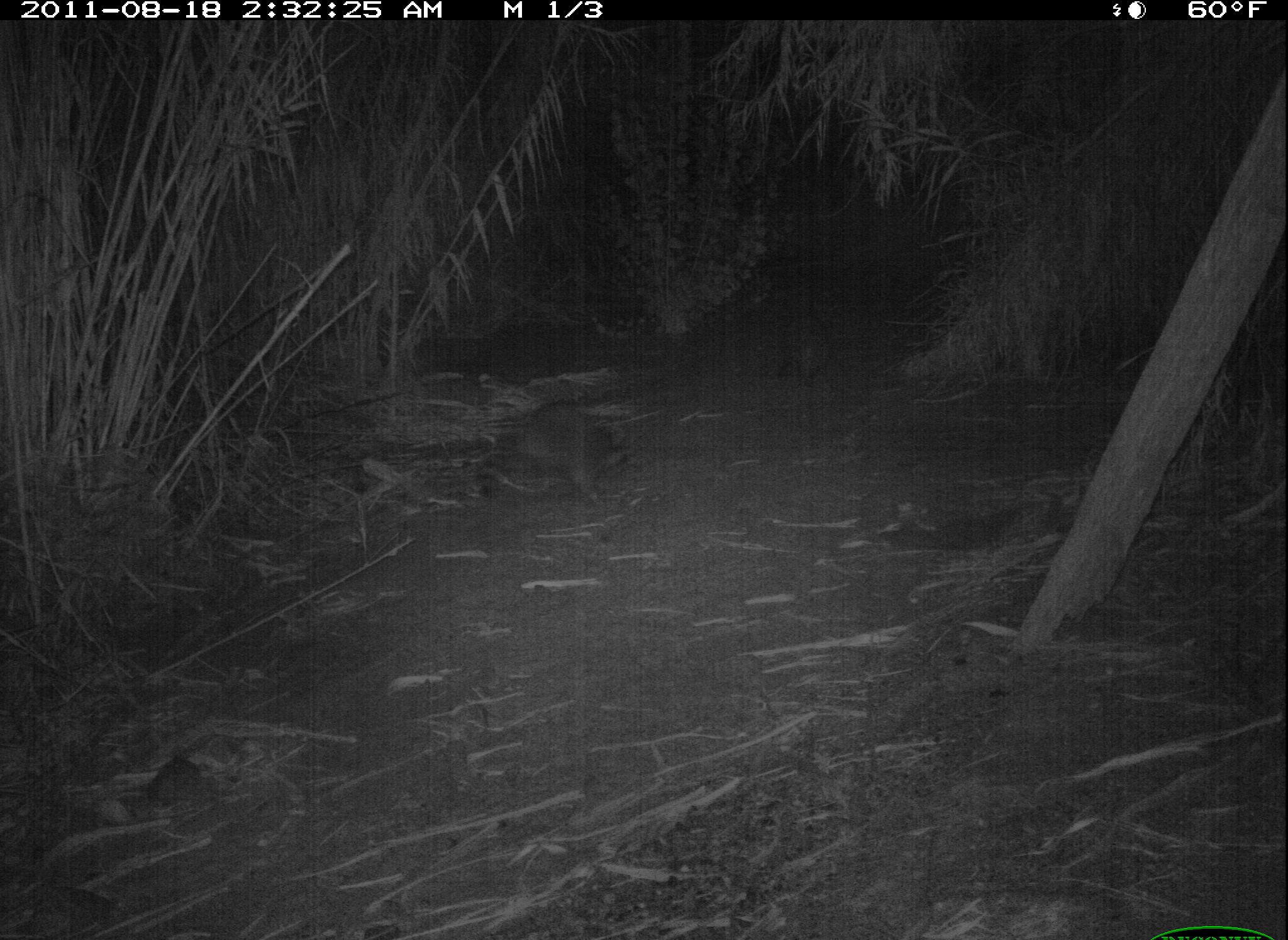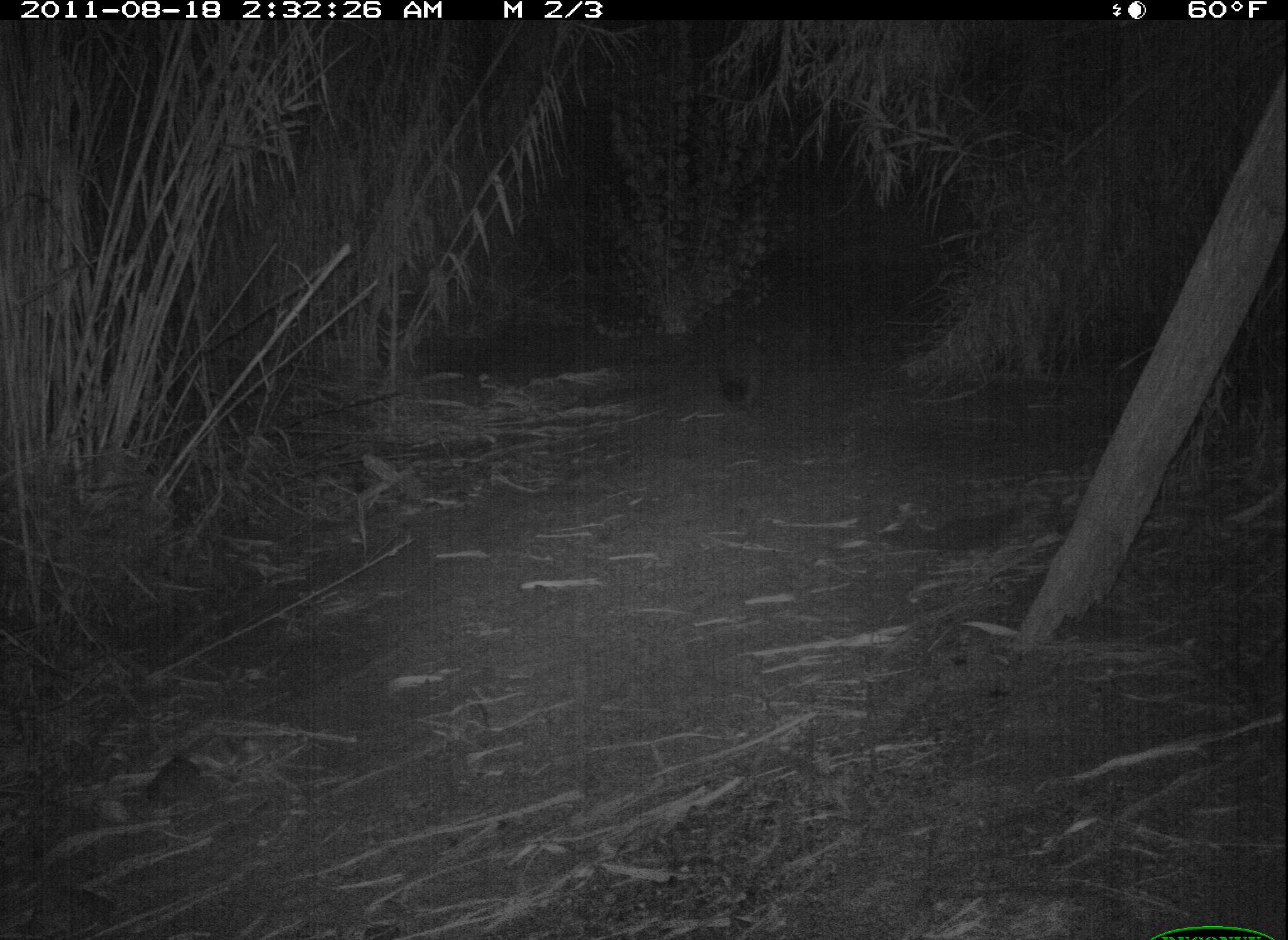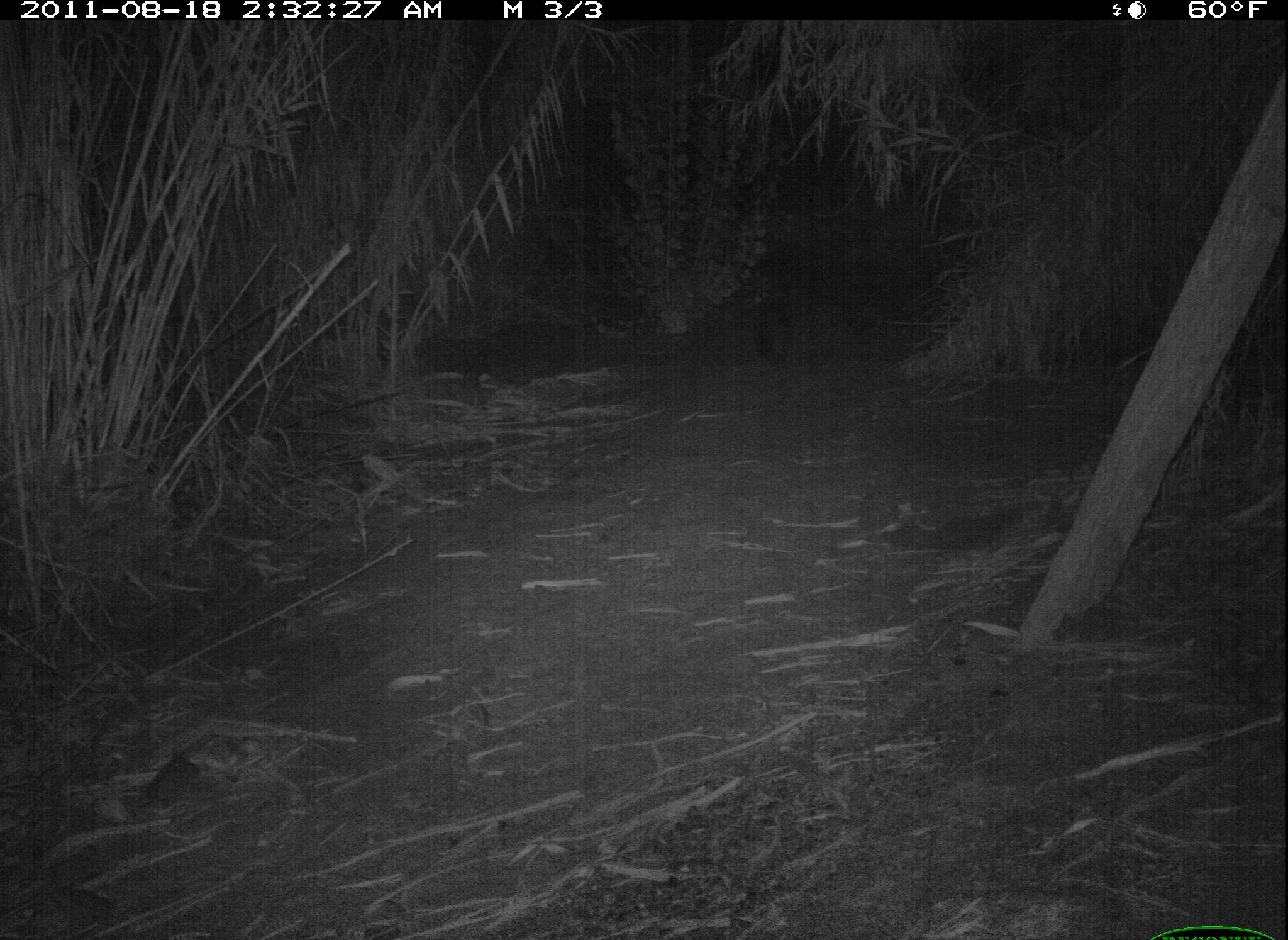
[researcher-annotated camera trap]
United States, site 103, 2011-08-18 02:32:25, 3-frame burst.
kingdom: Animalia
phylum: Chordata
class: Mammalia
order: Carnivora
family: Procyonidae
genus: Procyon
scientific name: Procyon lotor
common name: raccoon